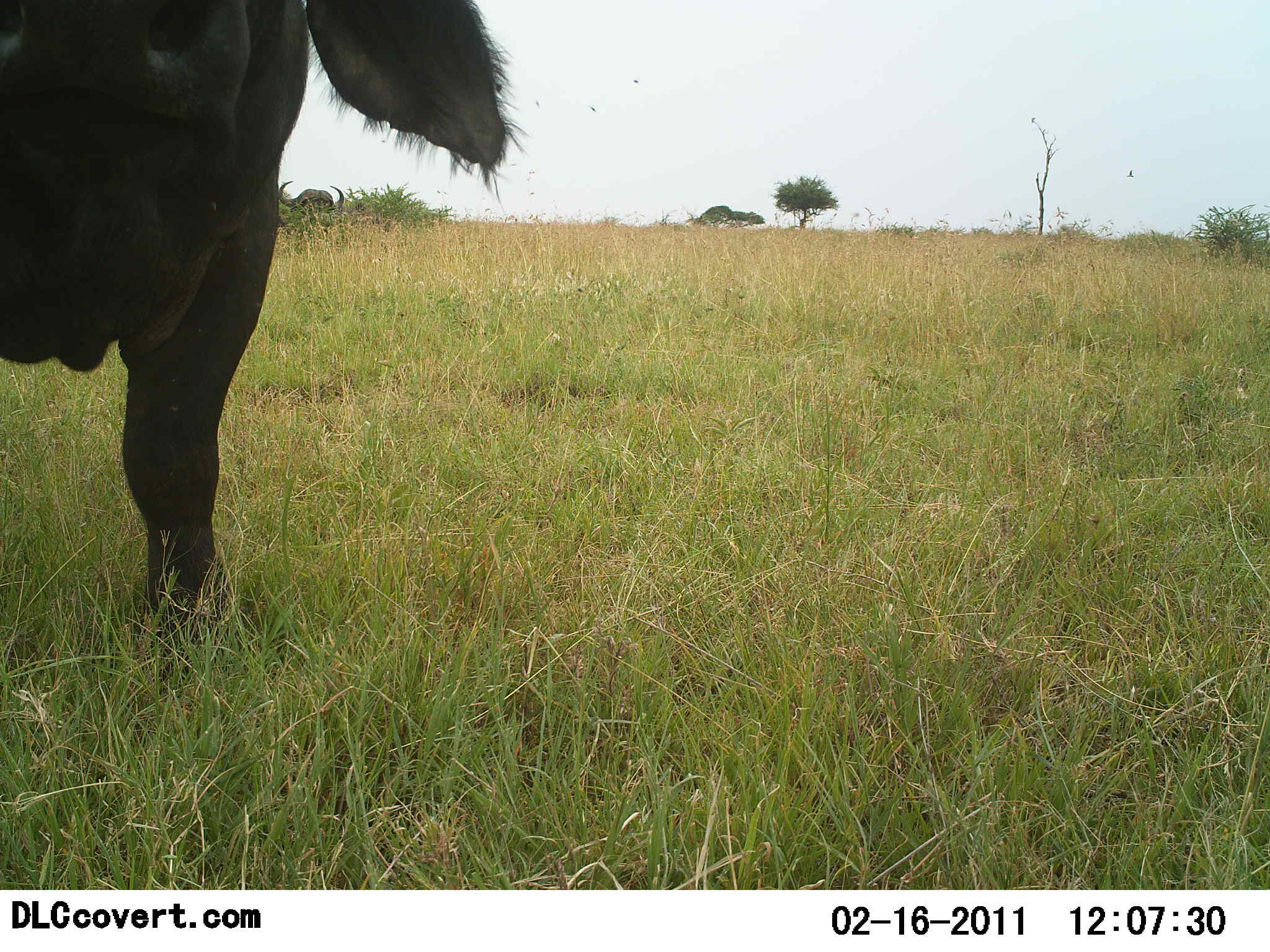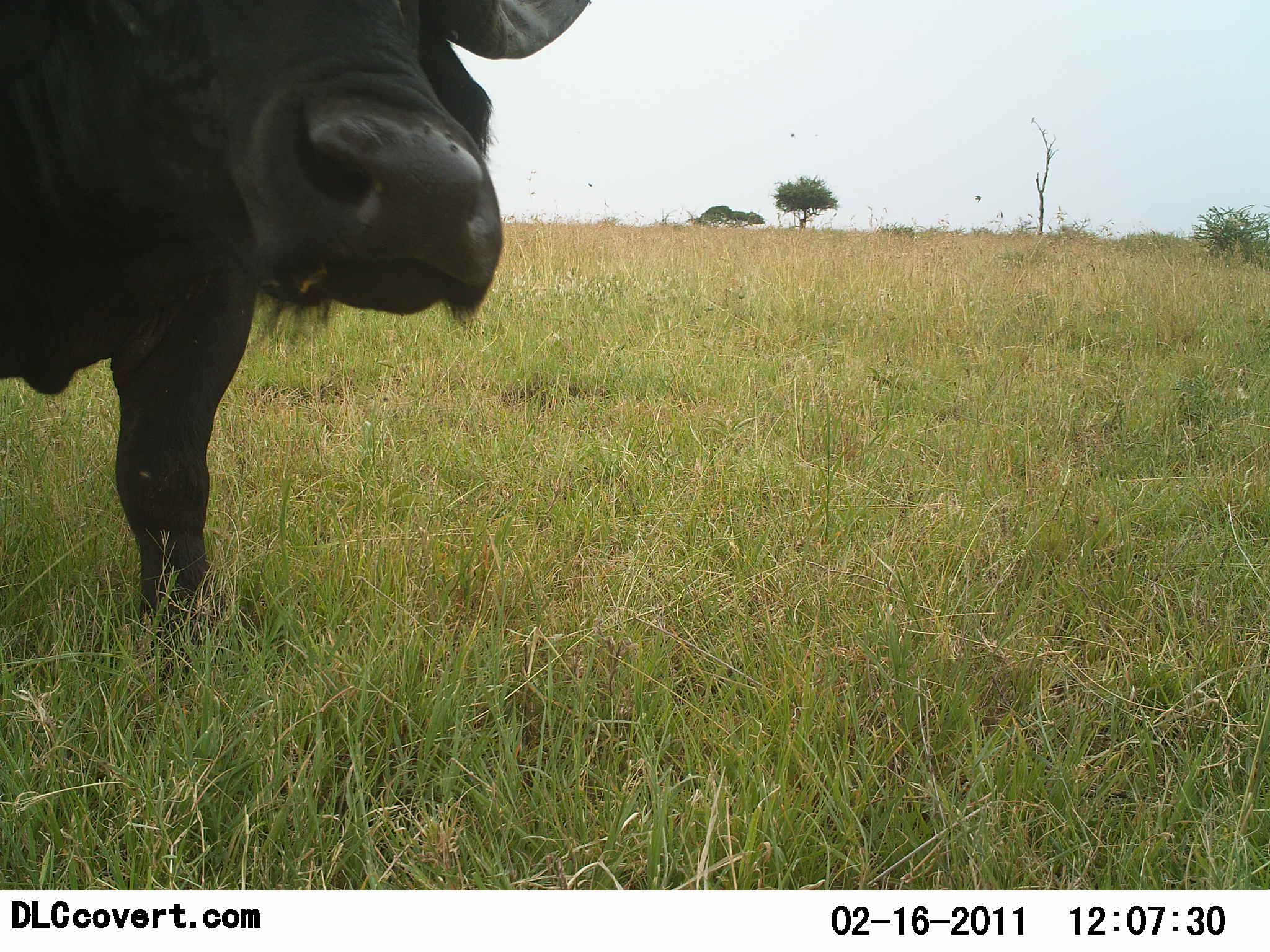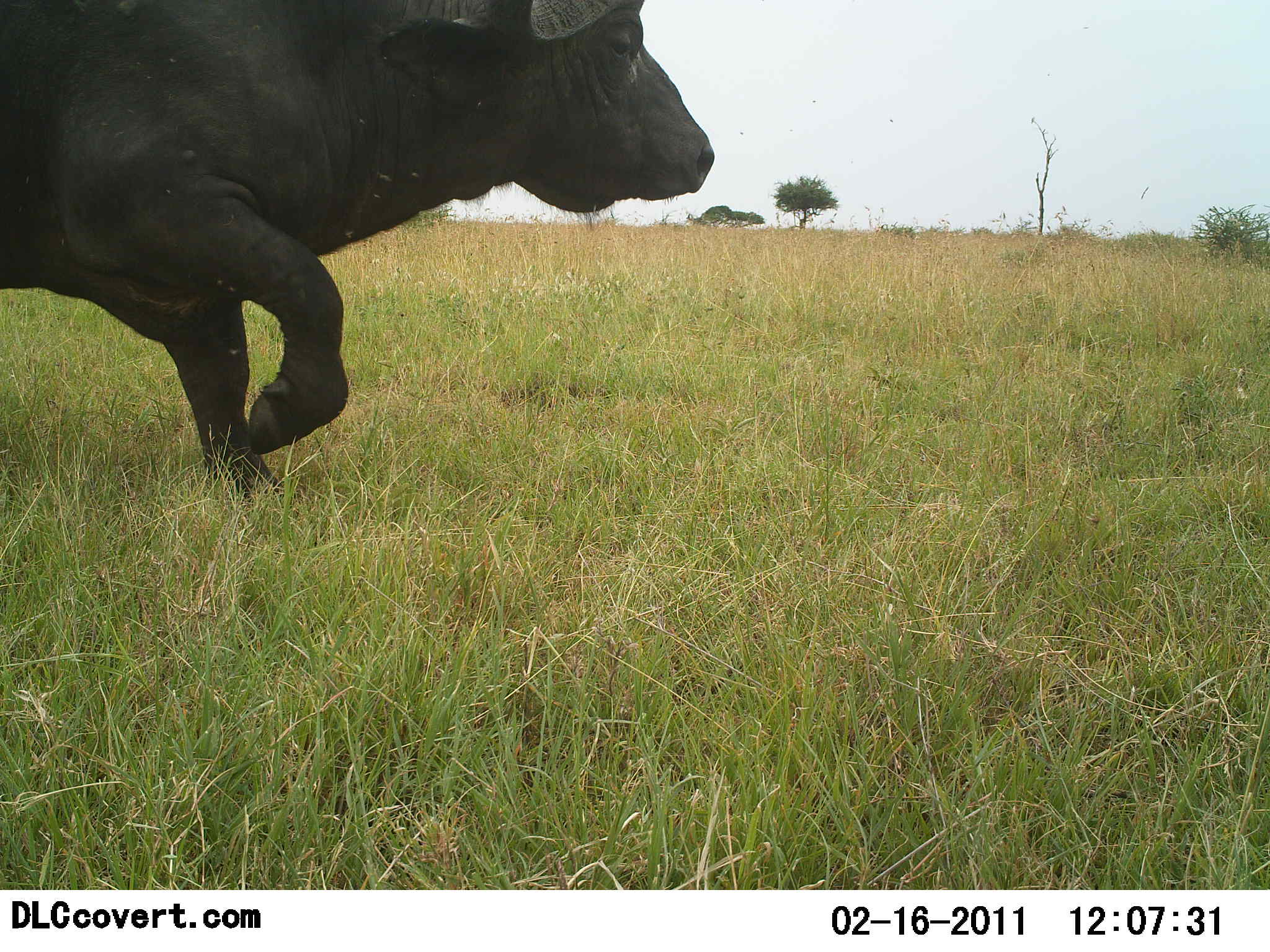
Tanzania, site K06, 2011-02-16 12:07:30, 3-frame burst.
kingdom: Animalia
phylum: Chordata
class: Mammalia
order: Artiodactyla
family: Bovidae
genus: Syncerus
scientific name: Syncerus caffer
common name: cape buffalo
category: buffalo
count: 1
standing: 55%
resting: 0%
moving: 45%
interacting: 18%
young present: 0%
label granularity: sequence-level